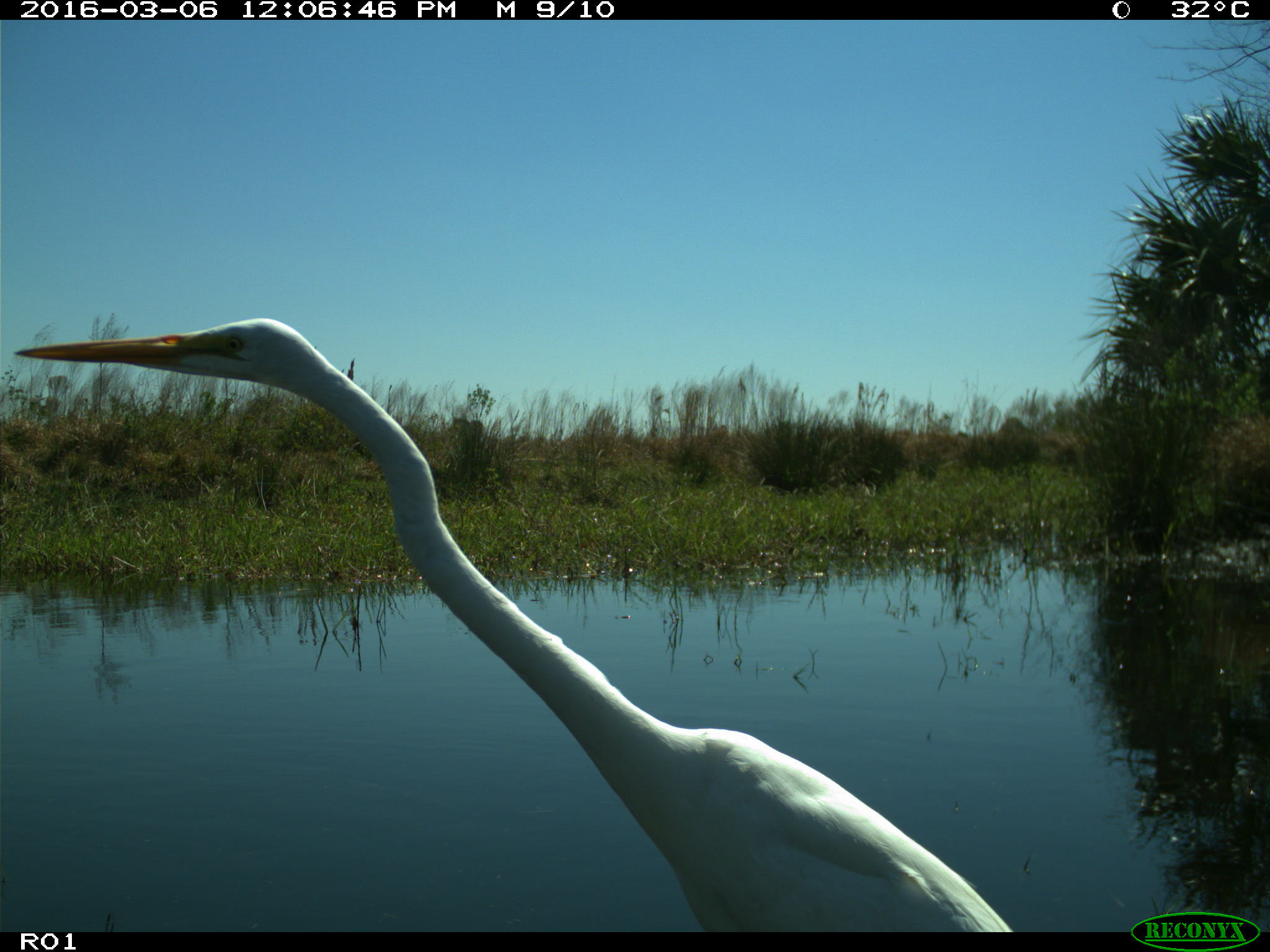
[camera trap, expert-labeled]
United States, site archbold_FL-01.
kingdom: Animalia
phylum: Chordata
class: Aves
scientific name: Aves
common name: birds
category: unidentified bird